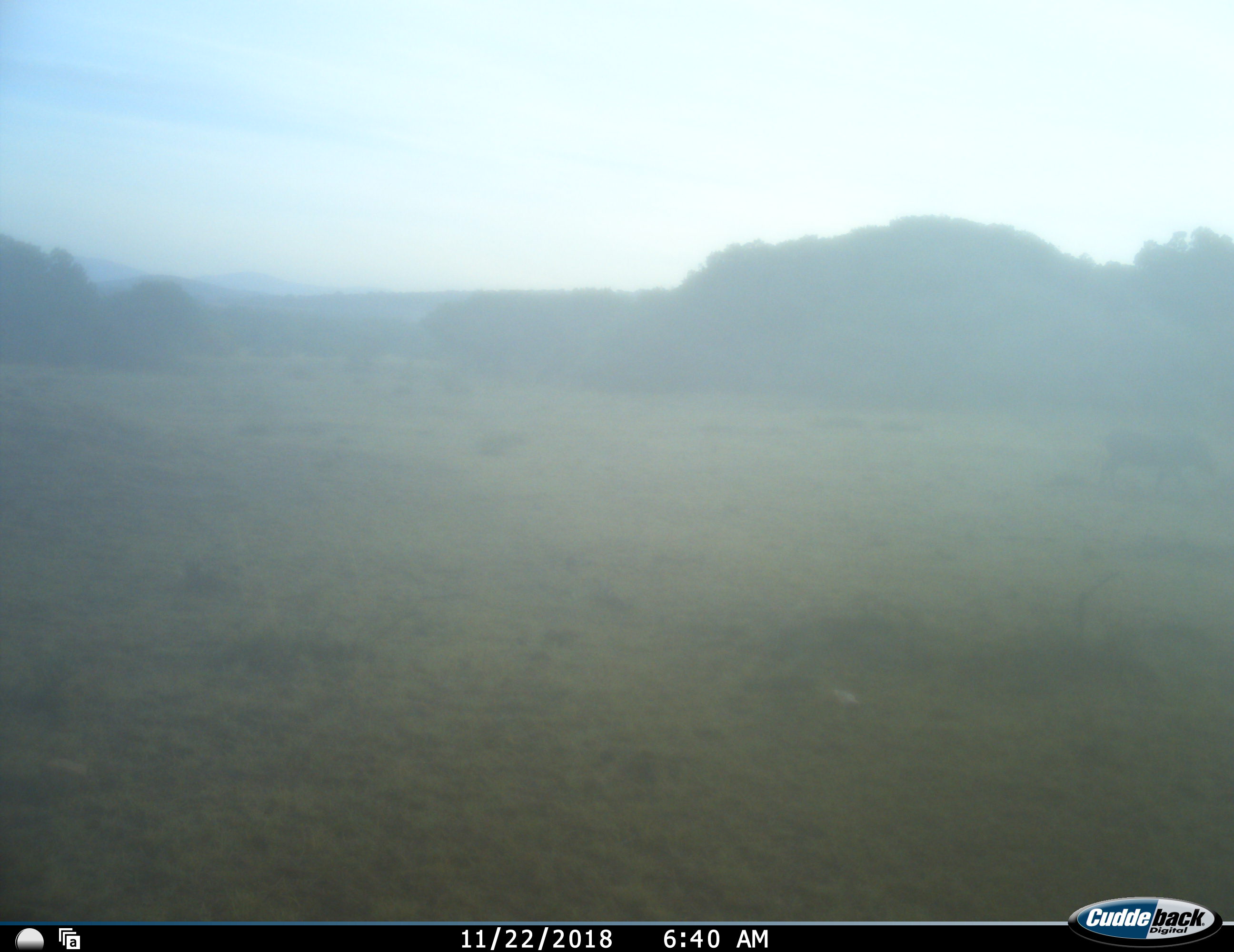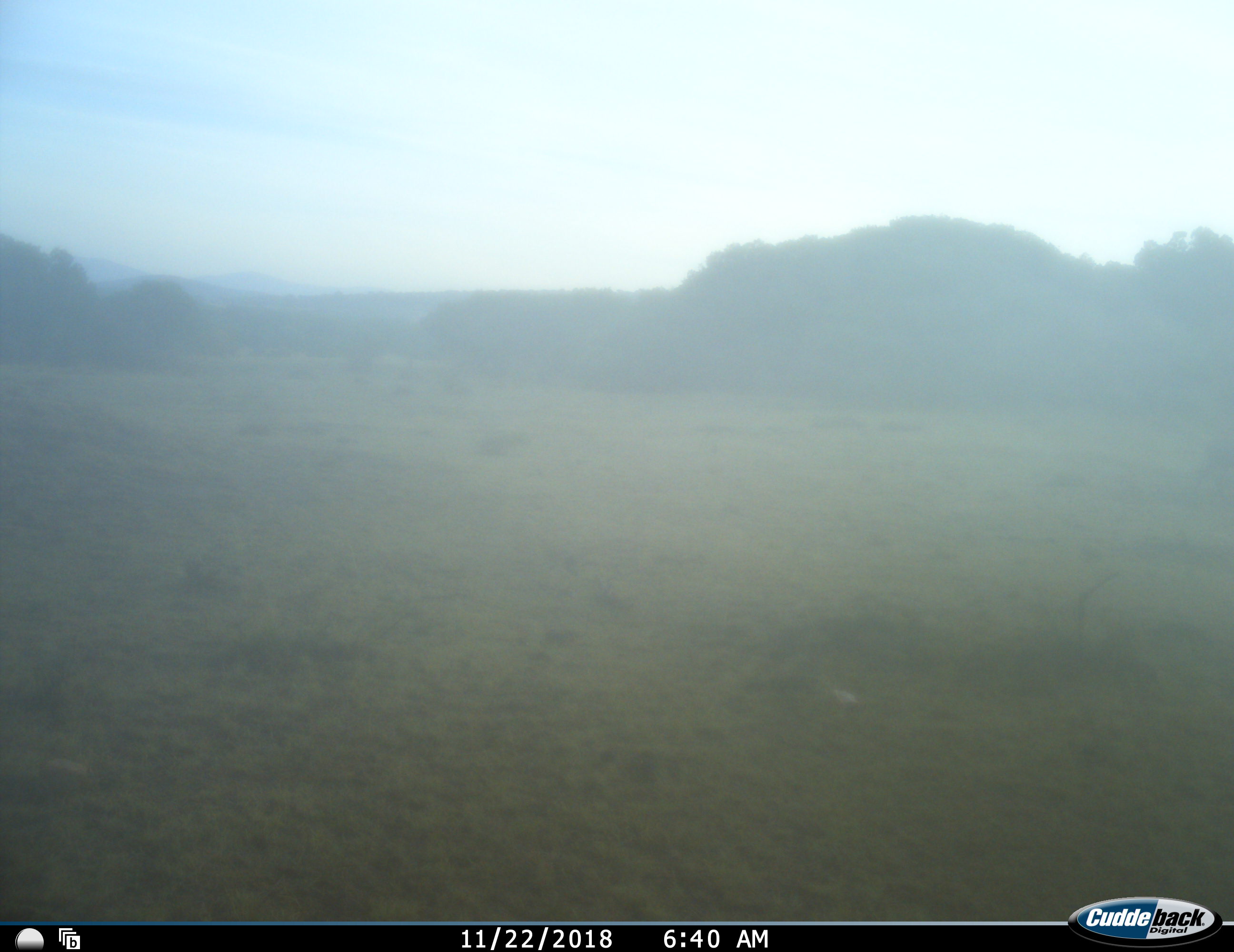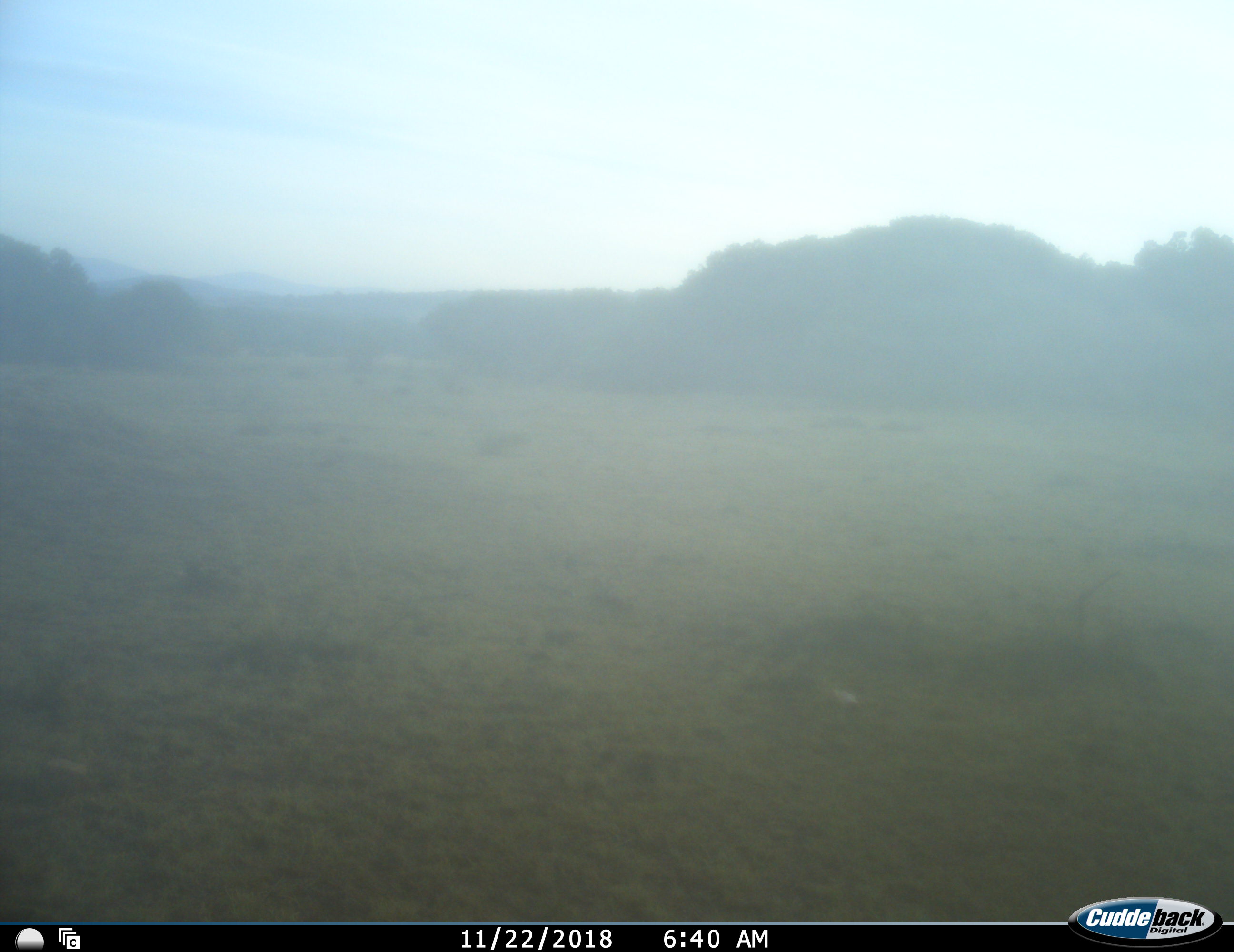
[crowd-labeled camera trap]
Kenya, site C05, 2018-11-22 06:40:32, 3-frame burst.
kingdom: Animalia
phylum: Chordata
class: Mammalia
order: Artiodactyla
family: Suidae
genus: Phacochoerus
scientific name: Phacochoerus africanus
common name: warthog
Warthog (Phacochoerus africanus), count 1. Behavior (volunteer vote fractions): standing 0%, resting 0%, moving 100%, interacting 0%. Young present (vote fraction): 0%. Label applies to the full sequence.